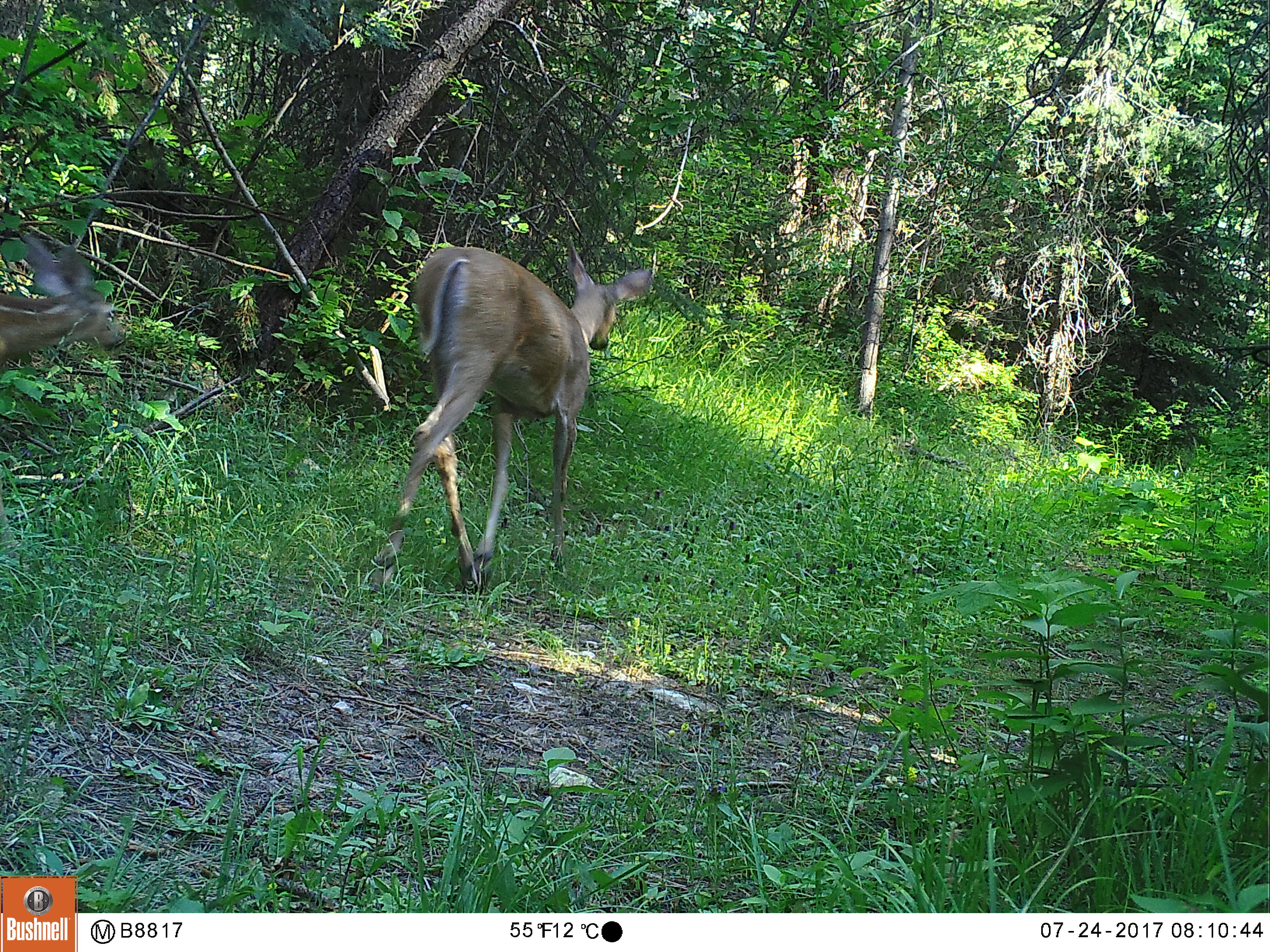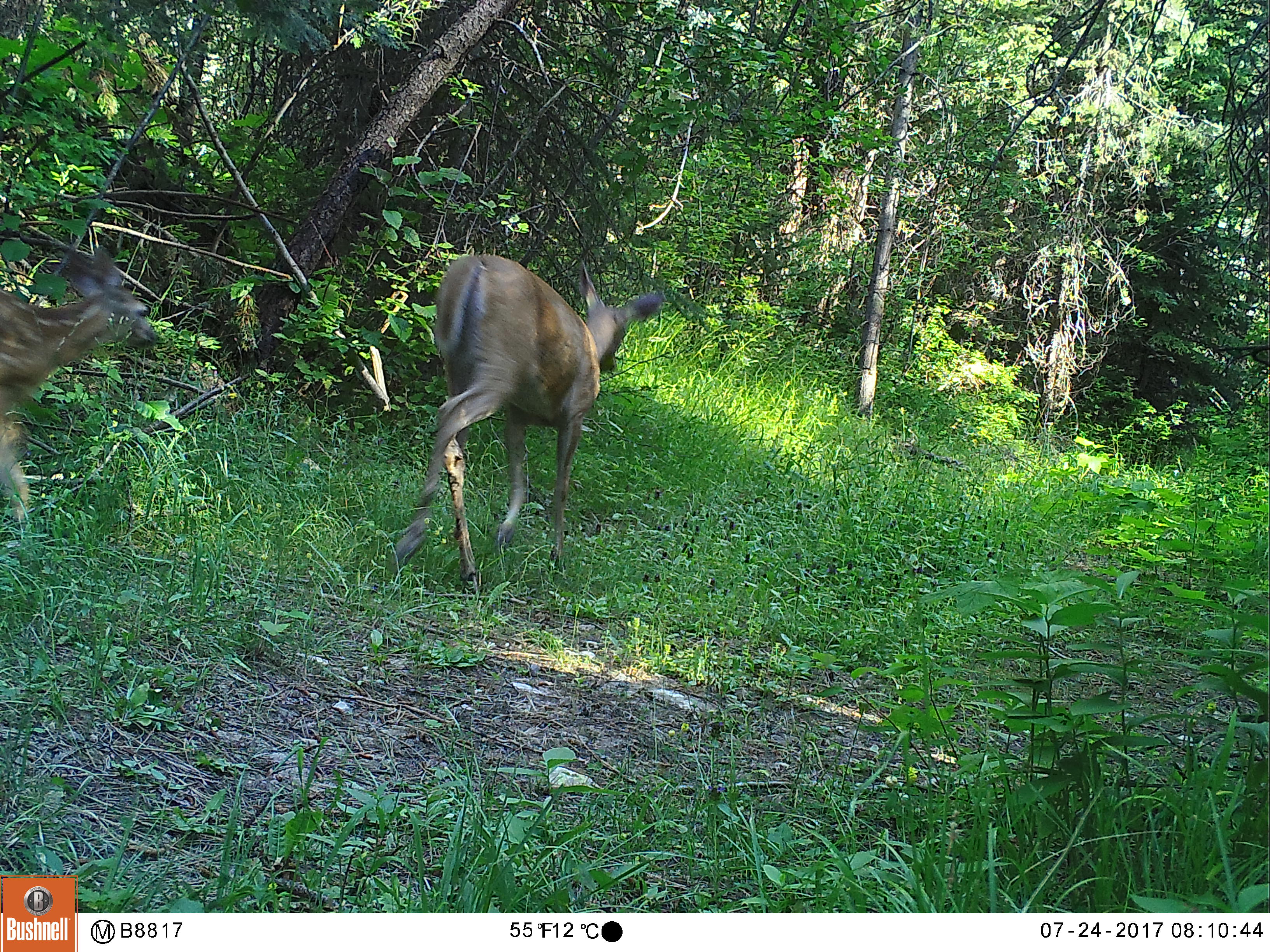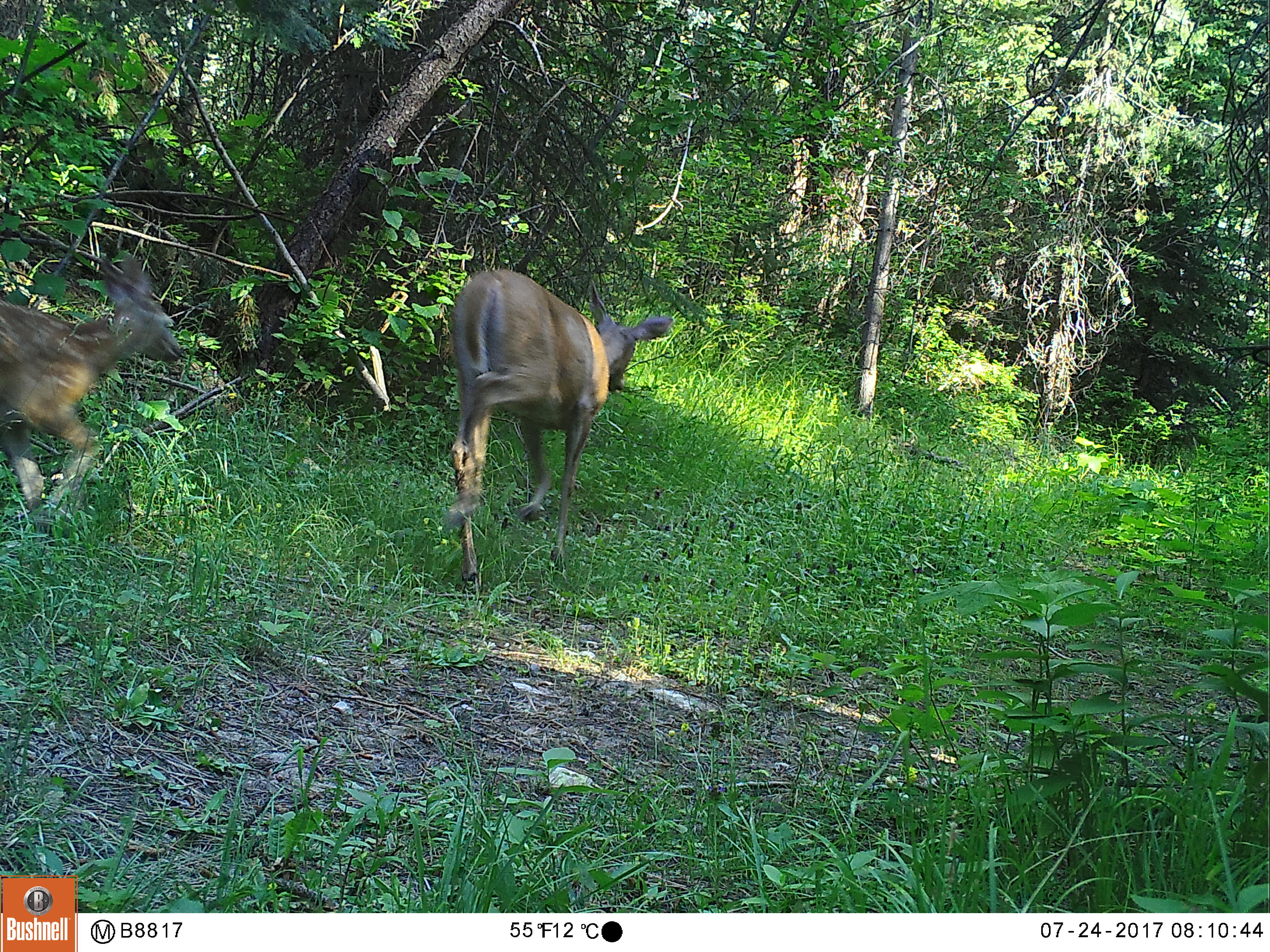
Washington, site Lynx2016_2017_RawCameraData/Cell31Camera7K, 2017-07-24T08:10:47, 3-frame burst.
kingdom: Animalia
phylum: Chordata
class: Mammalia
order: Artiodactyla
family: Cervidae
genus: Odocoileus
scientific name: Odocoileus virginianus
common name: white-tailed deer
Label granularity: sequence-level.